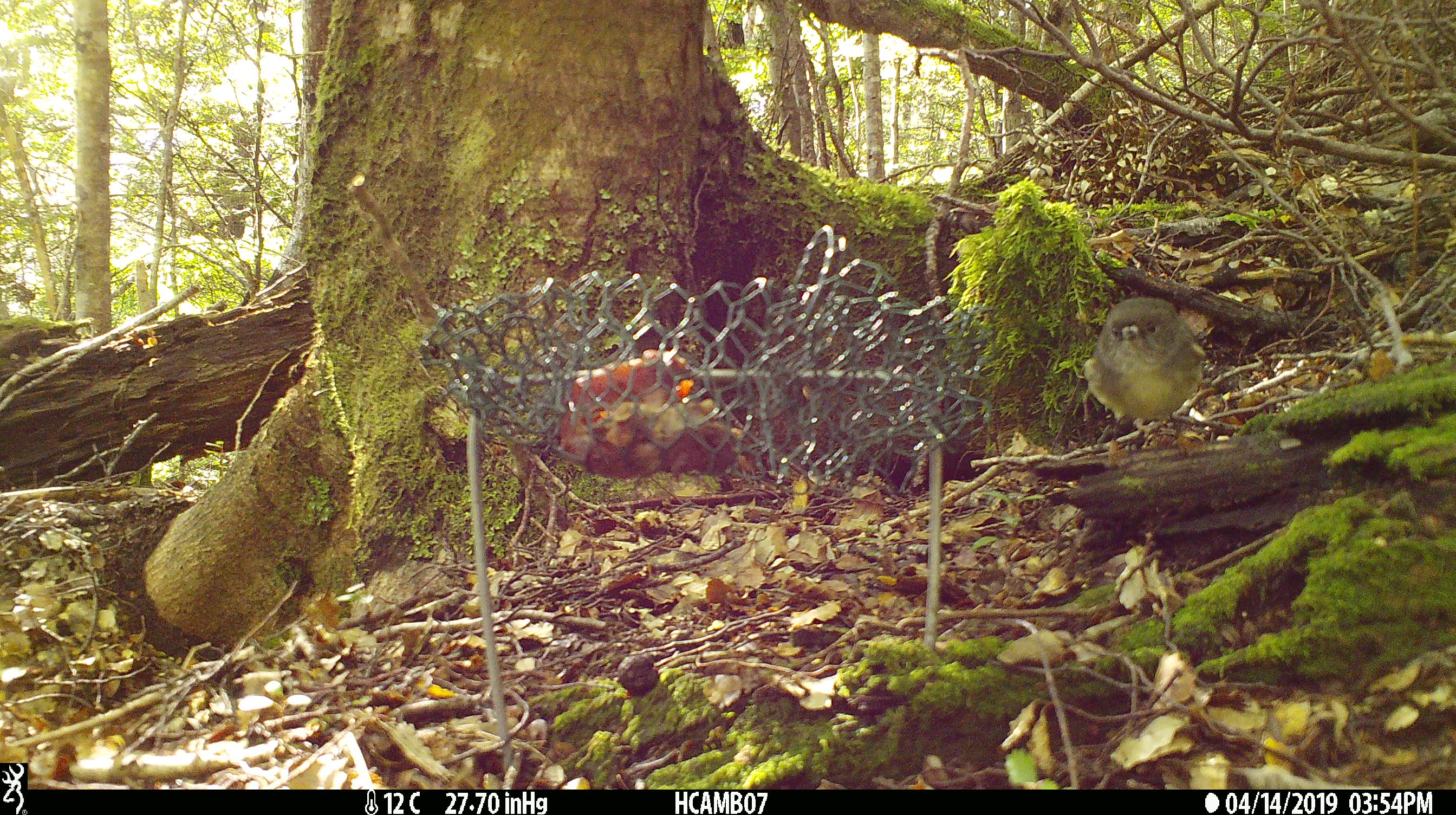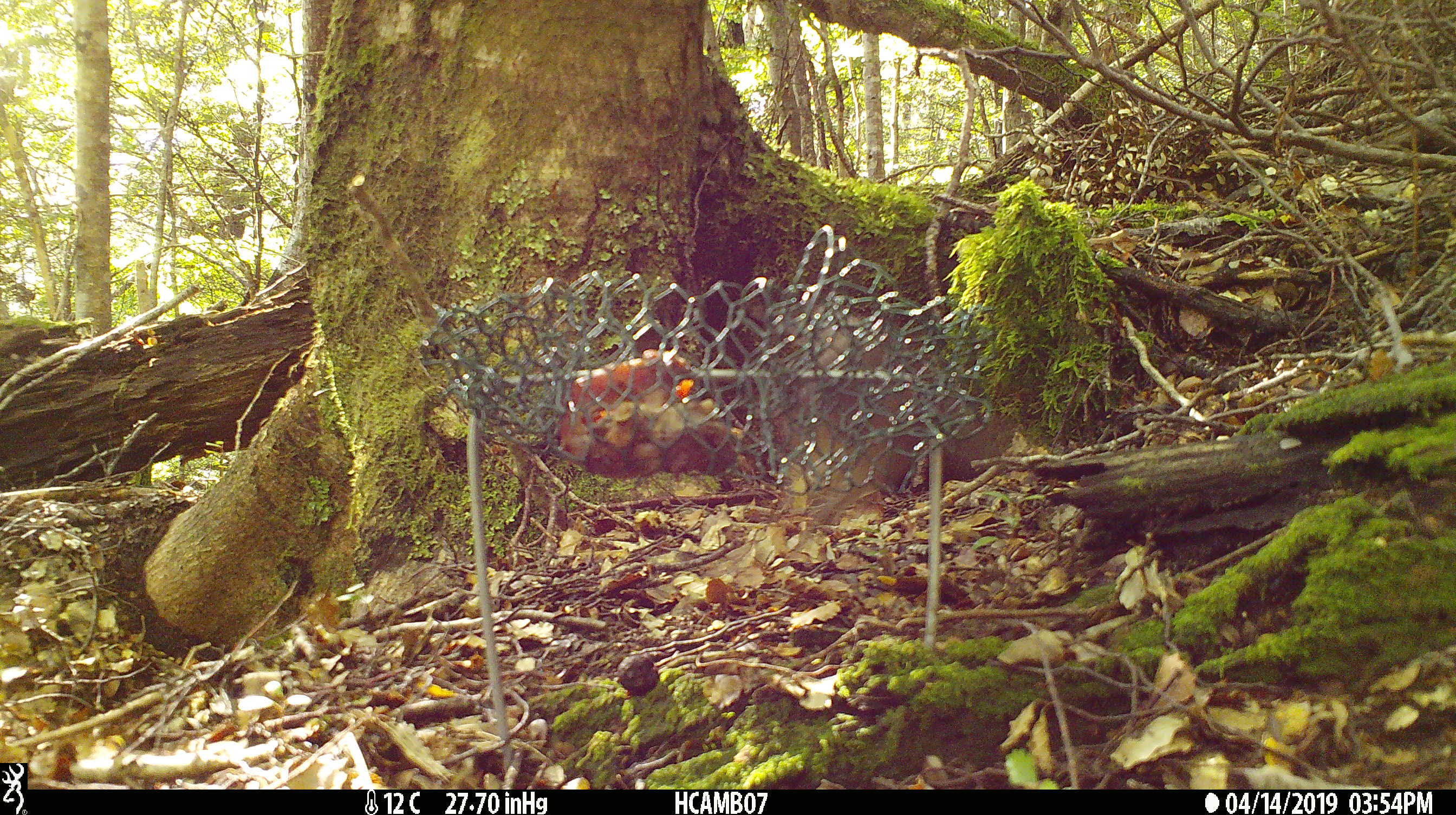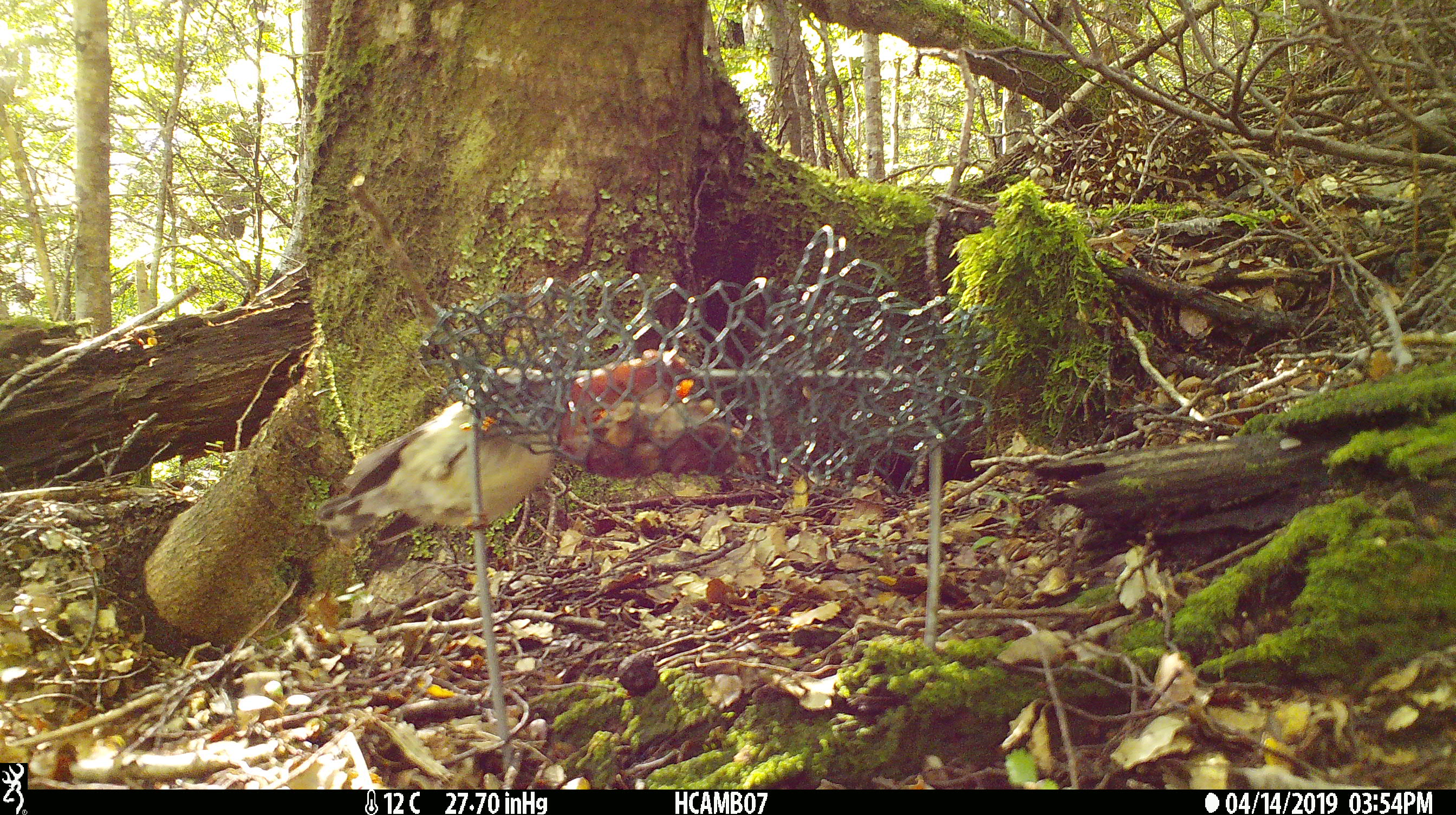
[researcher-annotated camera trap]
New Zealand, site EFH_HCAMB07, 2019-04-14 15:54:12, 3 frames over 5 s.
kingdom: Animalia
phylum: Chordata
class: Aves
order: Passeriformes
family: Petroicidae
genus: Petroica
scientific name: Petroica macrocephala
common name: tomtit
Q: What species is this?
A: Tomtit (Petroica macrocephala).